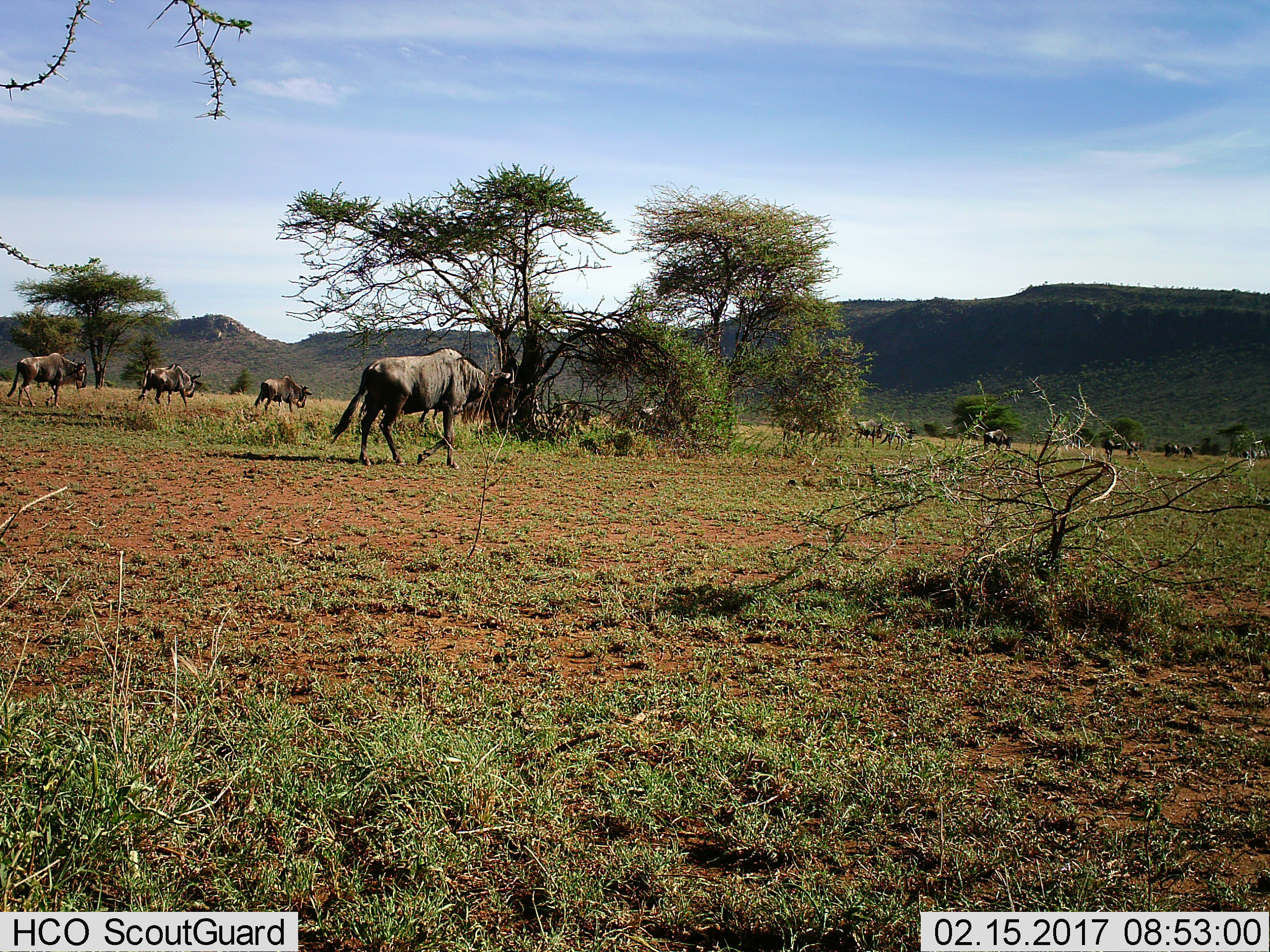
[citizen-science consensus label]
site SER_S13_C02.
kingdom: Animalia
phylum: Chordata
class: Mammalia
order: Artiodactyla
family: Bovidae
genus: Connochaetes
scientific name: Connochaetes taurinus taurinus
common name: blue wildebeest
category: wildebeestblue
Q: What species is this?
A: Wildebeestblue (blue wildebeest) (Connochaetes taurinus taurinus).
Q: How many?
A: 11-50.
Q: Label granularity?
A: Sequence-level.